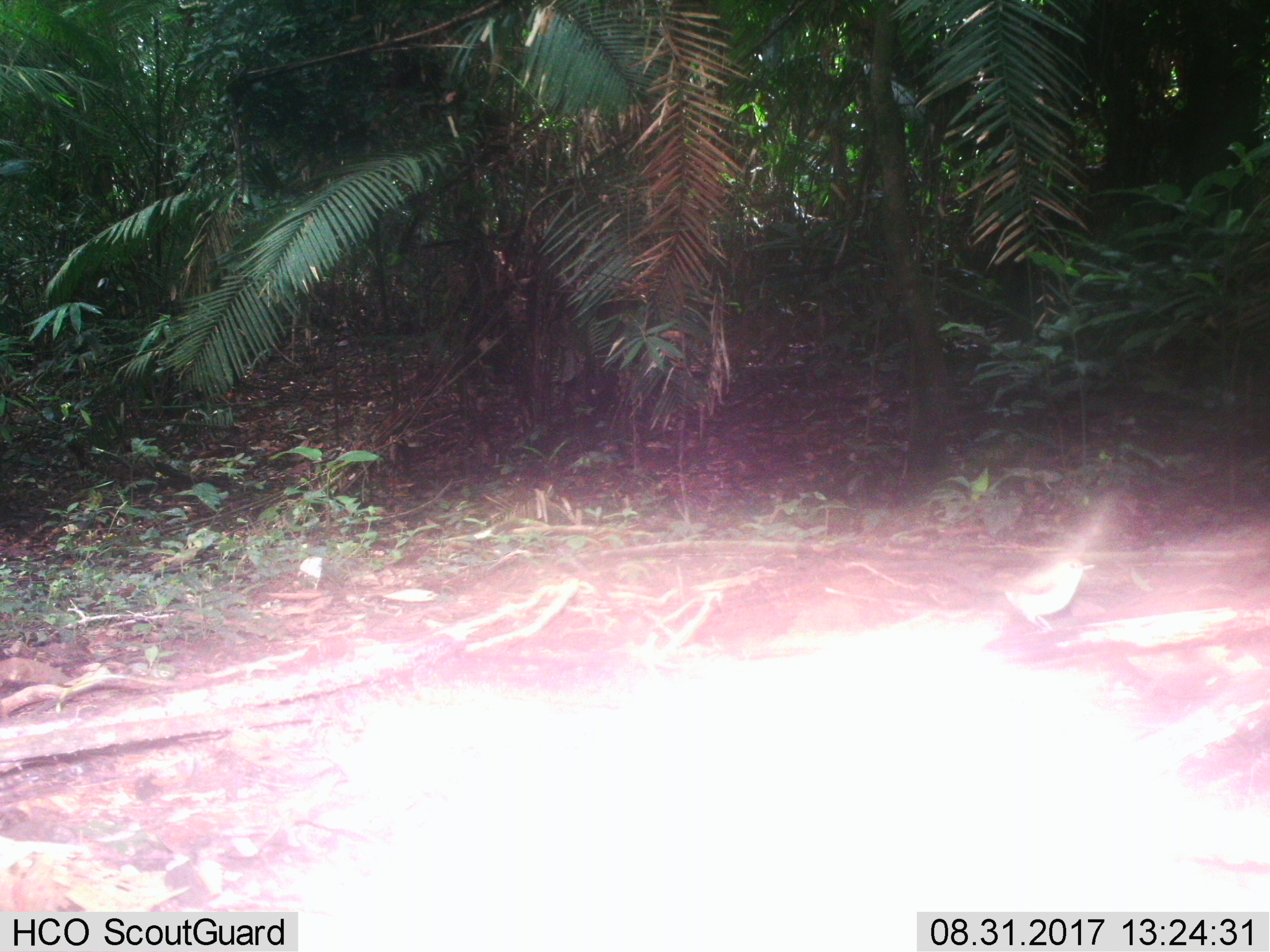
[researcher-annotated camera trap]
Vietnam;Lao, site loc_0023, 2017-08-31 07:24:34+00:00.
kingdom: Animalia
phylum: Chordata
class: Aves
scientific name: Aves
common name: bird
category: unidentified bird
Unidentified bird (bird) (Aves). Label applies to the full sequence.